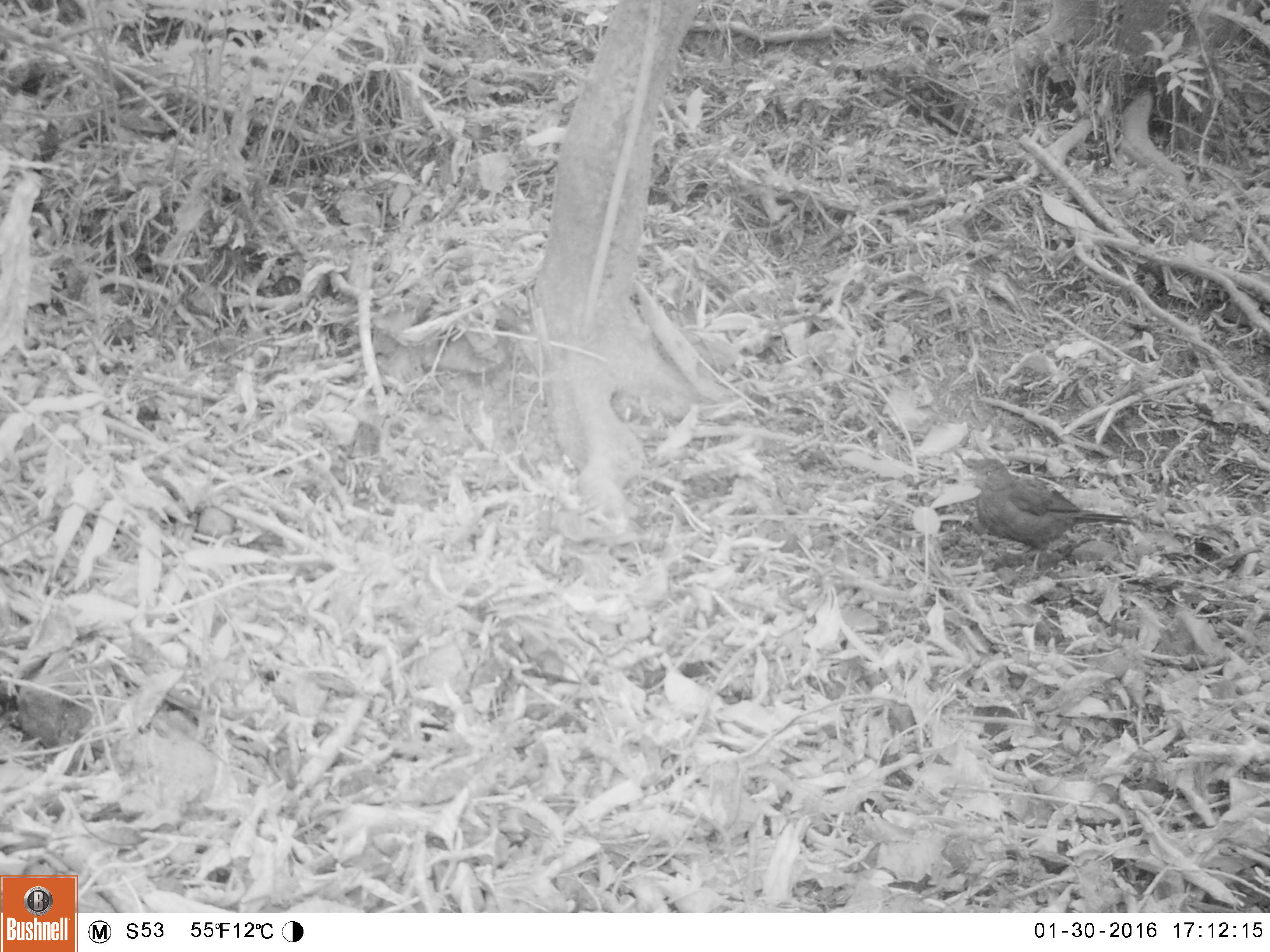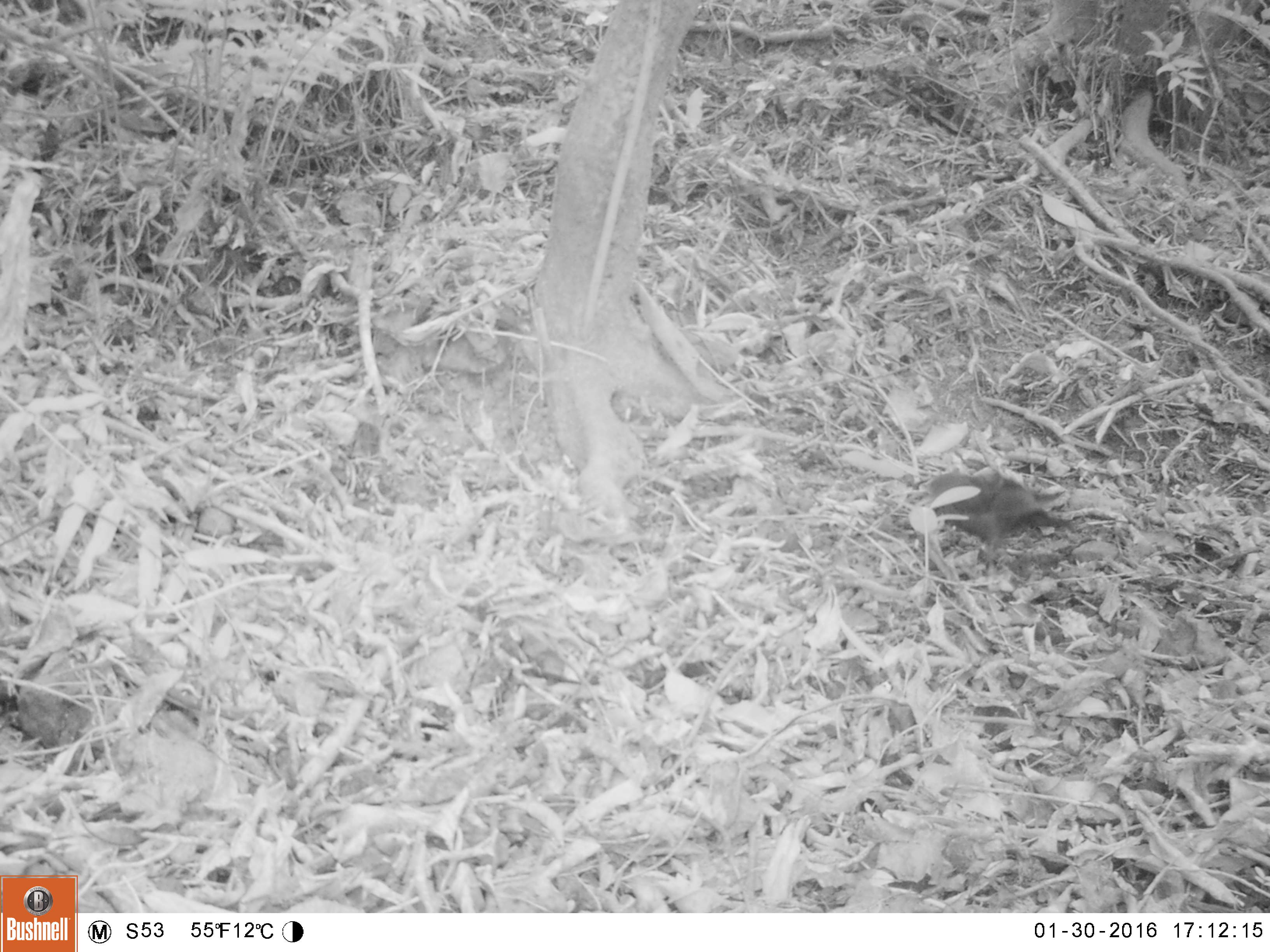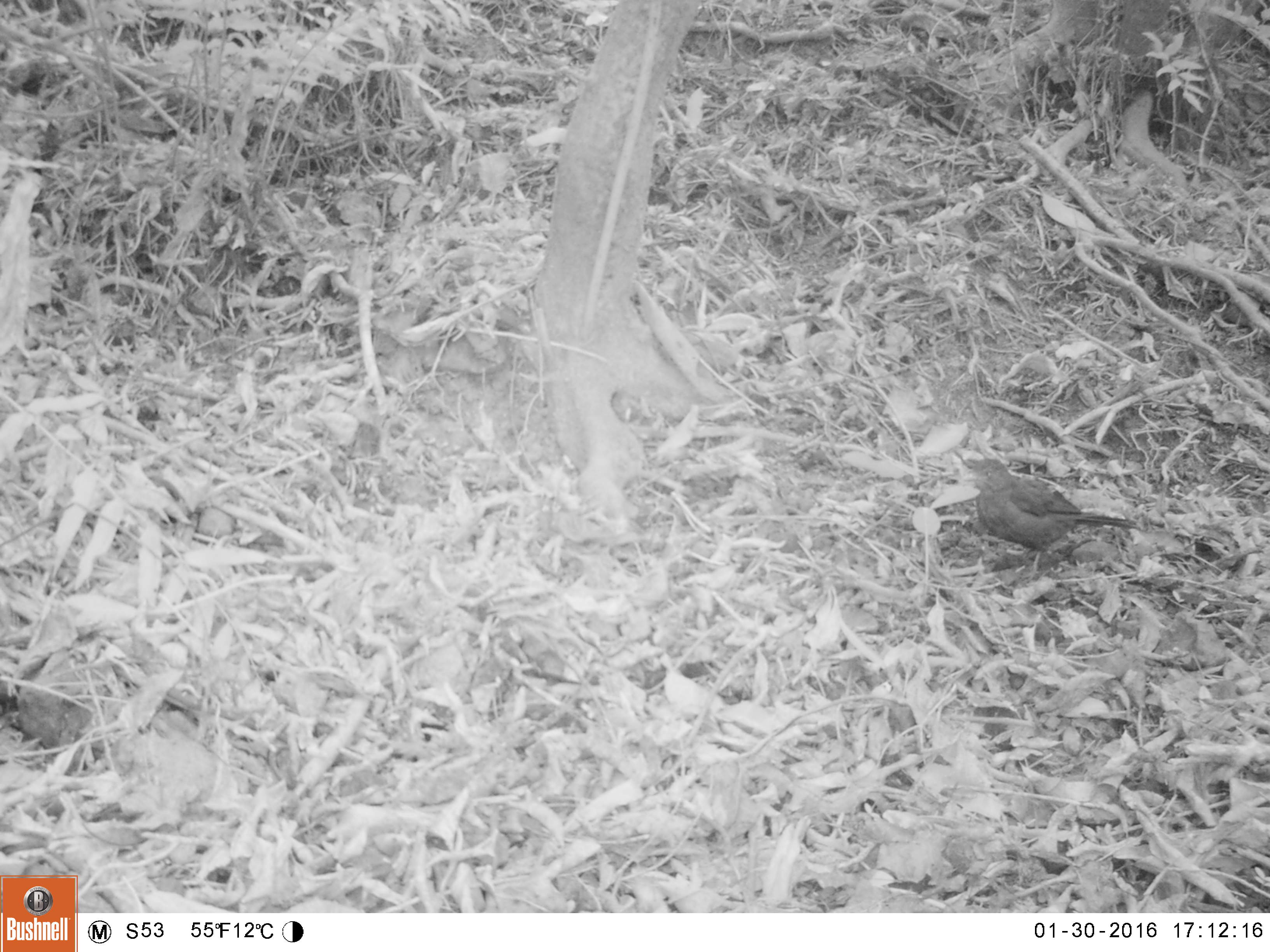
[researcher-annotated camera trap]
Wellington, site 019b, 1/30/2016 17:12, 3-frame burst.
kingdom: Animalia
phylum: Chordata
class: Aves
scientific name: Aves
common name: bird